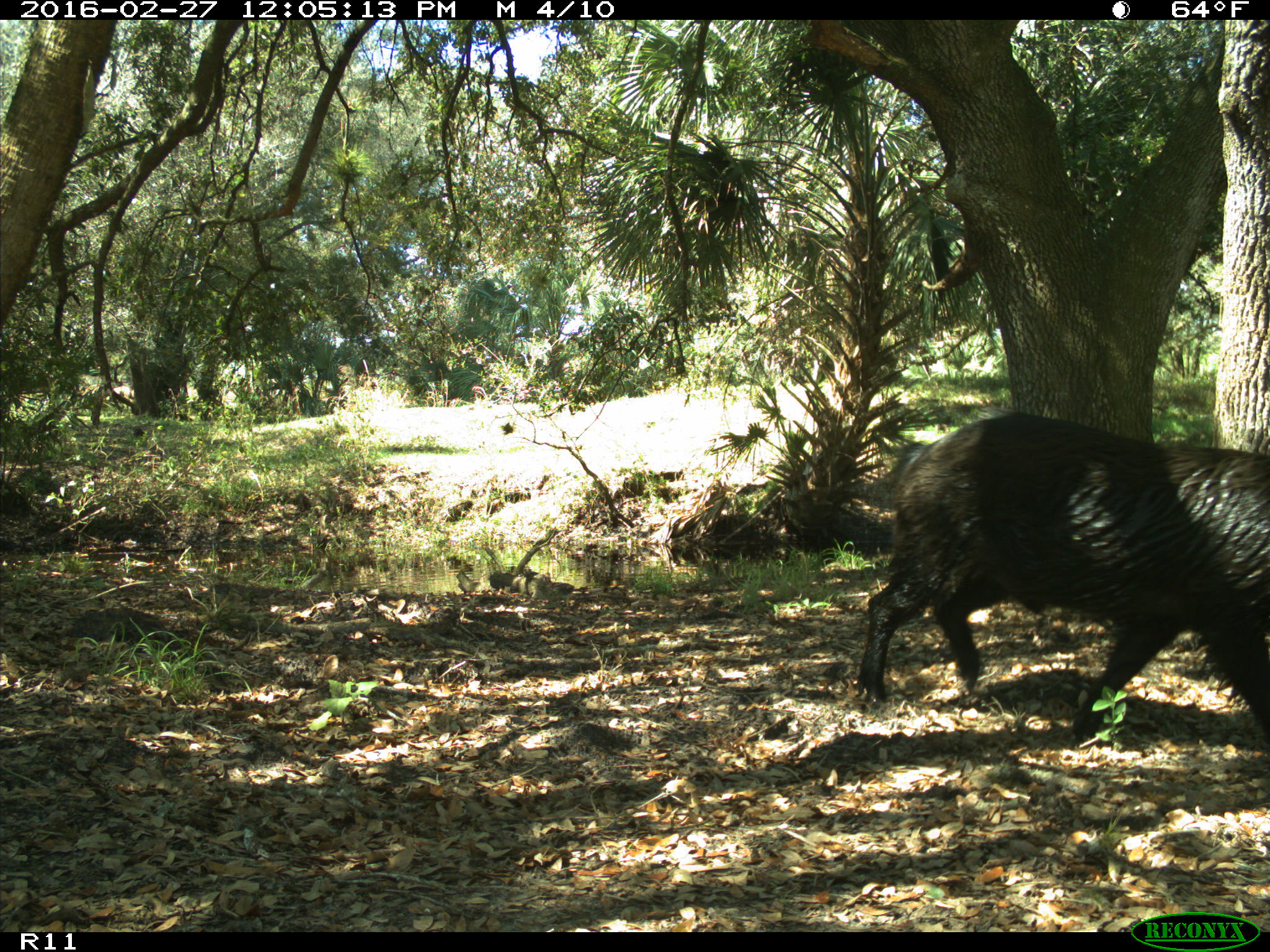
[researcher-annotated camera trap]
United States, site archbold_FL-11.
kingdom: Animalia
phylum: Chordata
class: Mammalia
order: Artiodactyla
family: Suidae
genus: Sus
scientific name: Sus scrofa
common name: wild boar